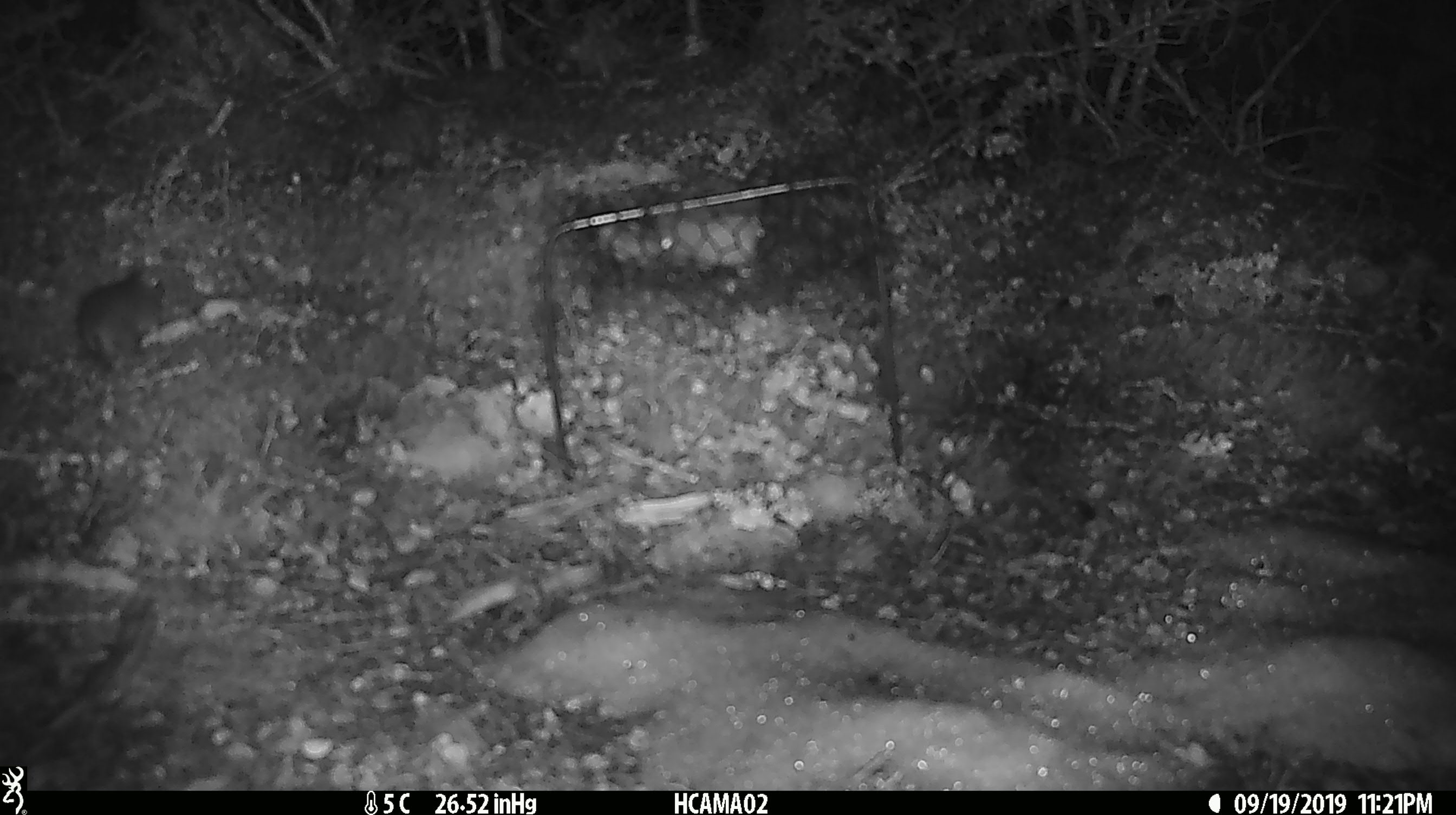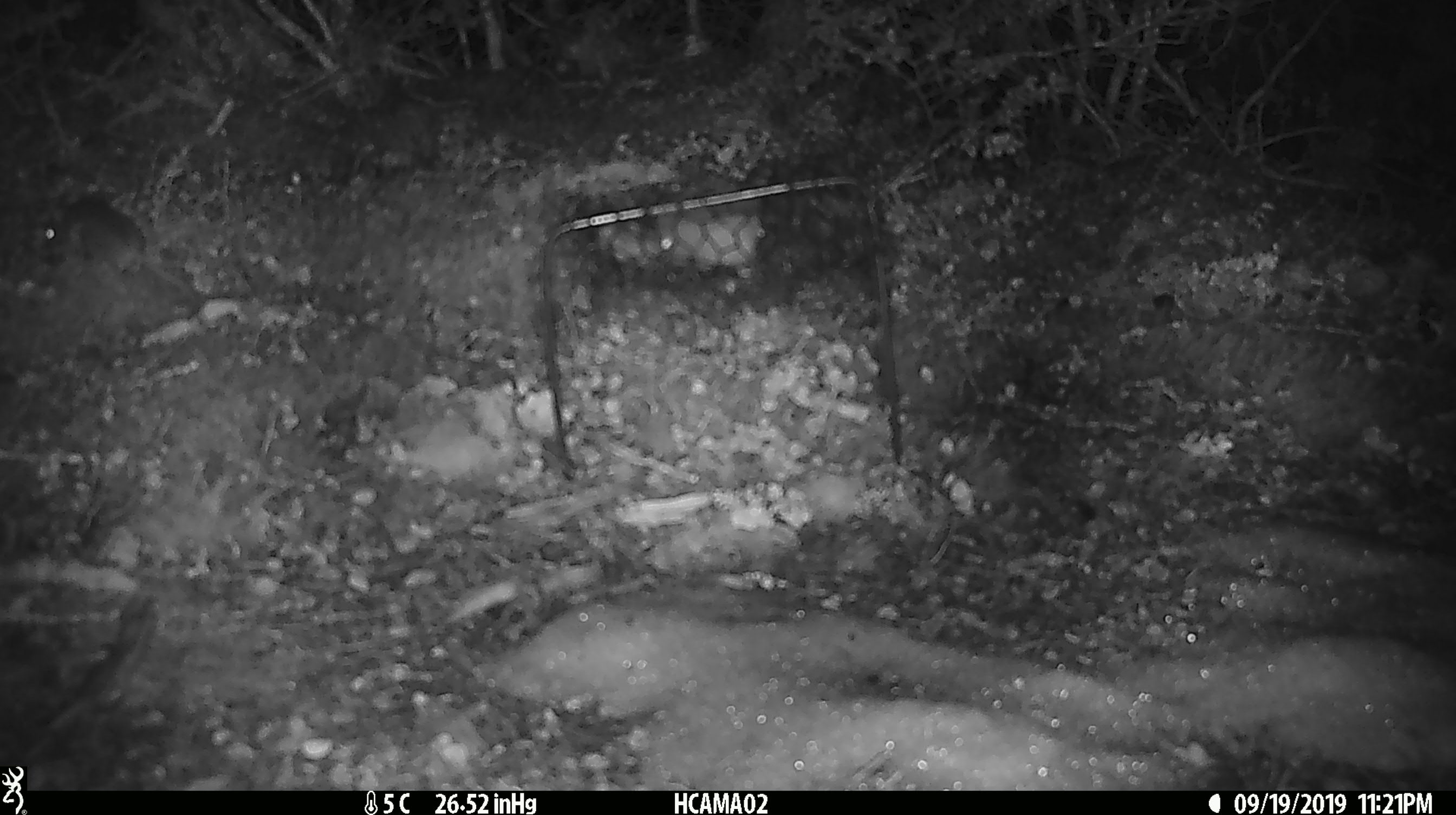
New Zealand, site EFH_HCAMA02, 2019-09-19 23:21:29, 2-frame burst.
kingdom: Animalia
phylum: Chordata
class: Mammalia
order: Rodentia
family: Muridae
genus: Mus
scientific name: Mus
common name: mouse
Mouse (Mus).